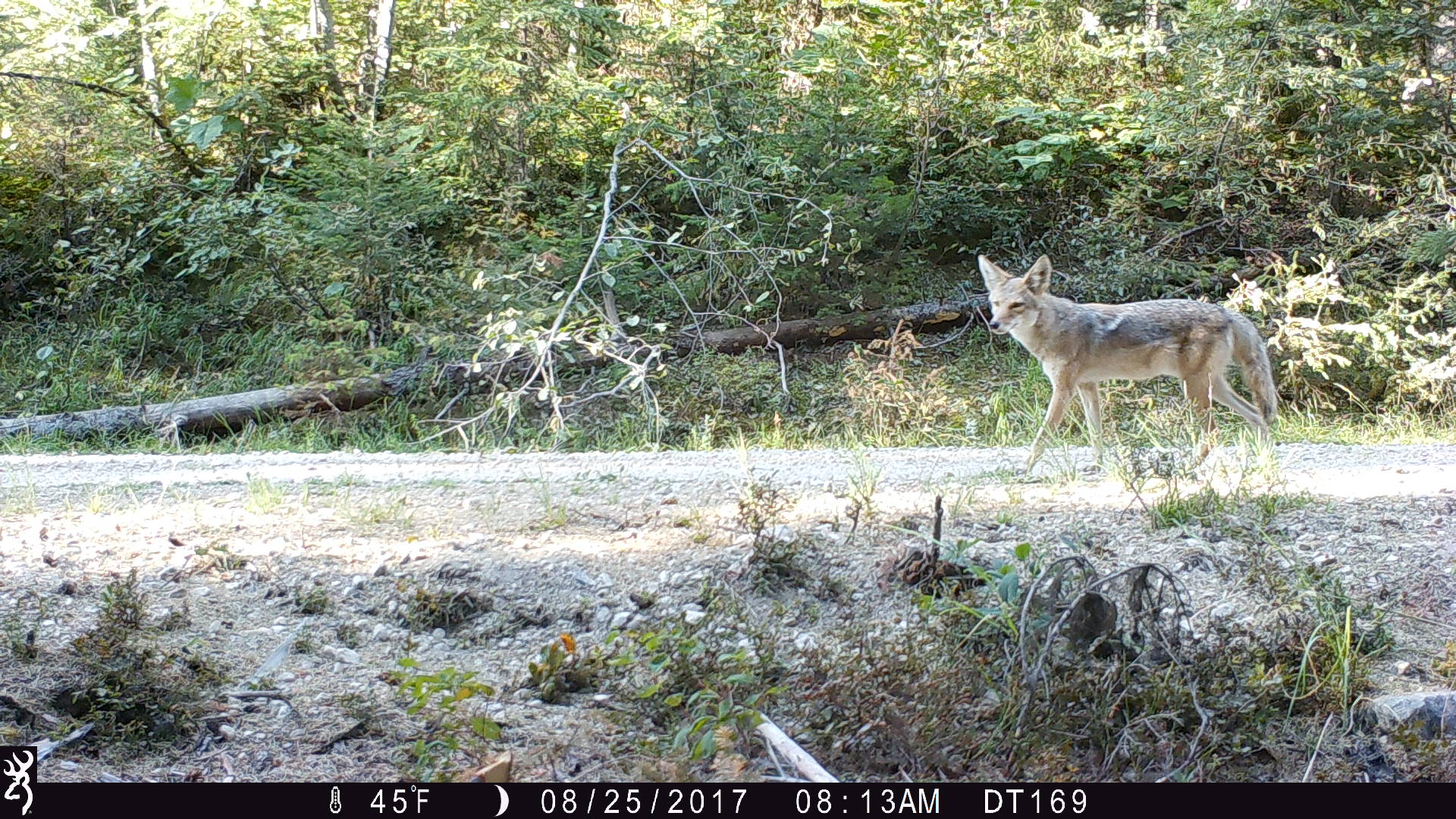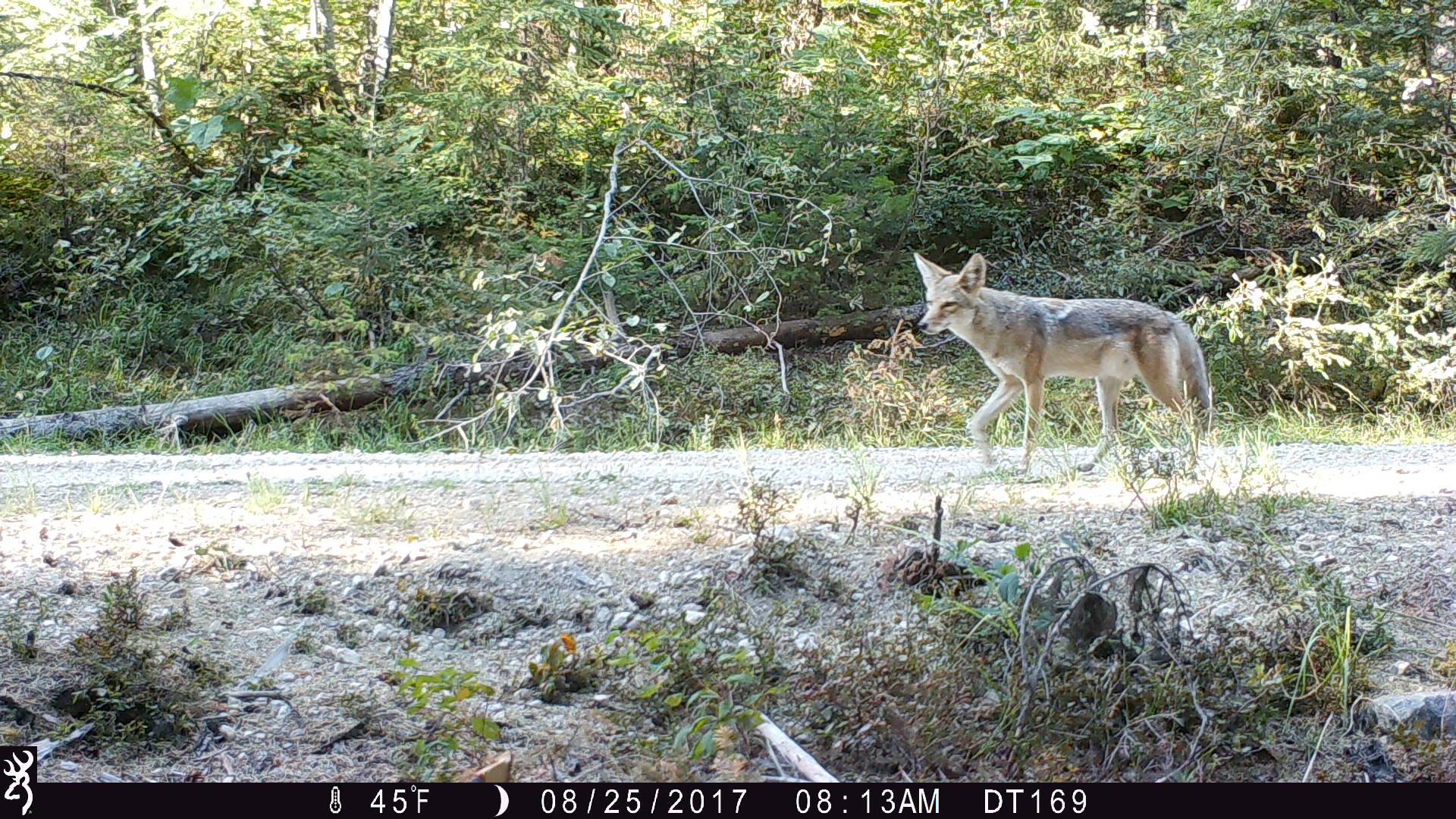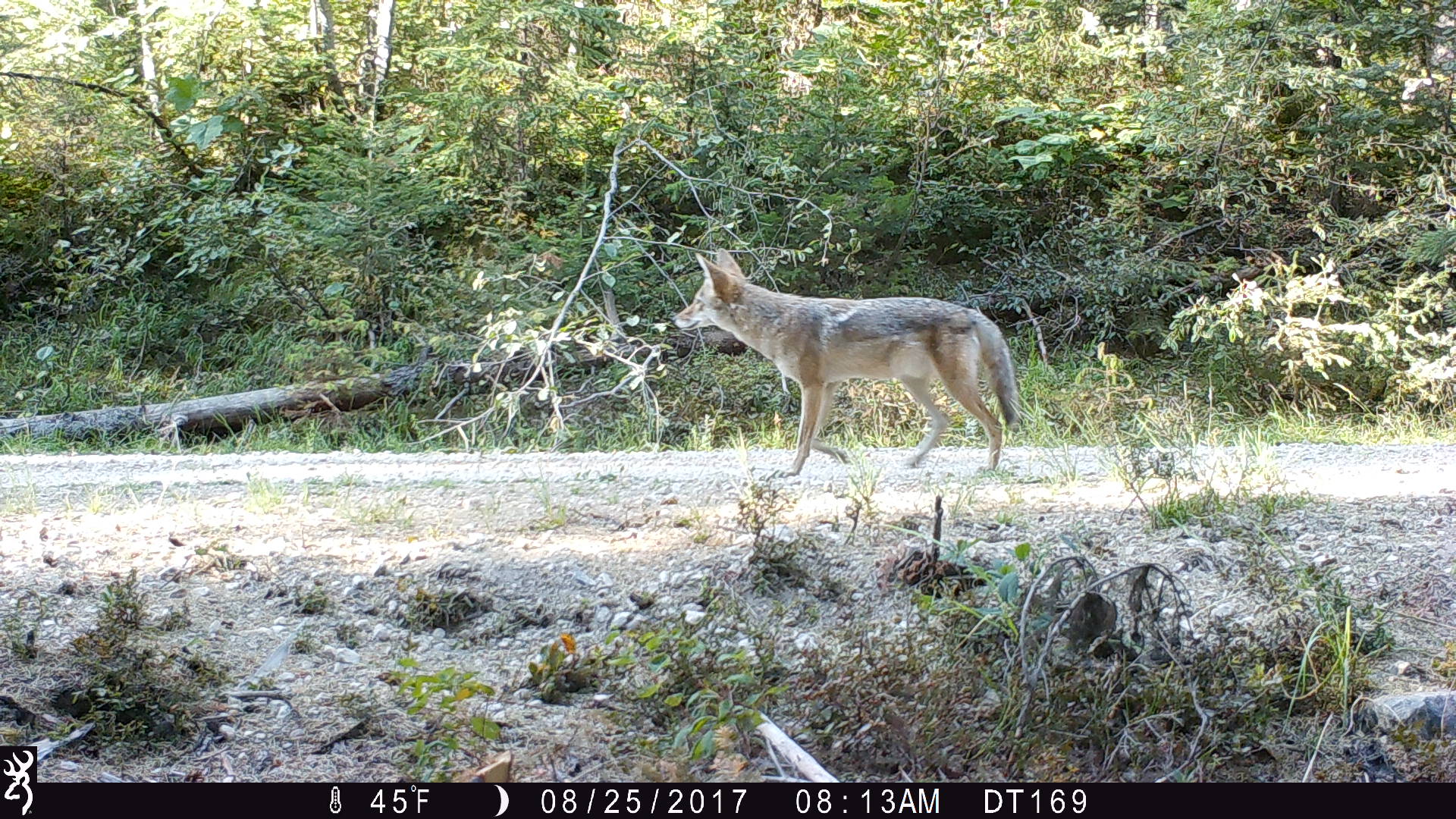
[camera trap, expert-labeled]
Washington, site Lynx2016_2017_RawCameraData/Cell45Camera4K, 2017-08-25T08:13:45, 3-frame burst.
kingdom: Animalia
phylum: Chordata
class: Mammalia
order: Carnivora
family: Canidae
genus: Canis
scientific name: Canis latrans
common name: coyote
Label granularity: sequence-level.